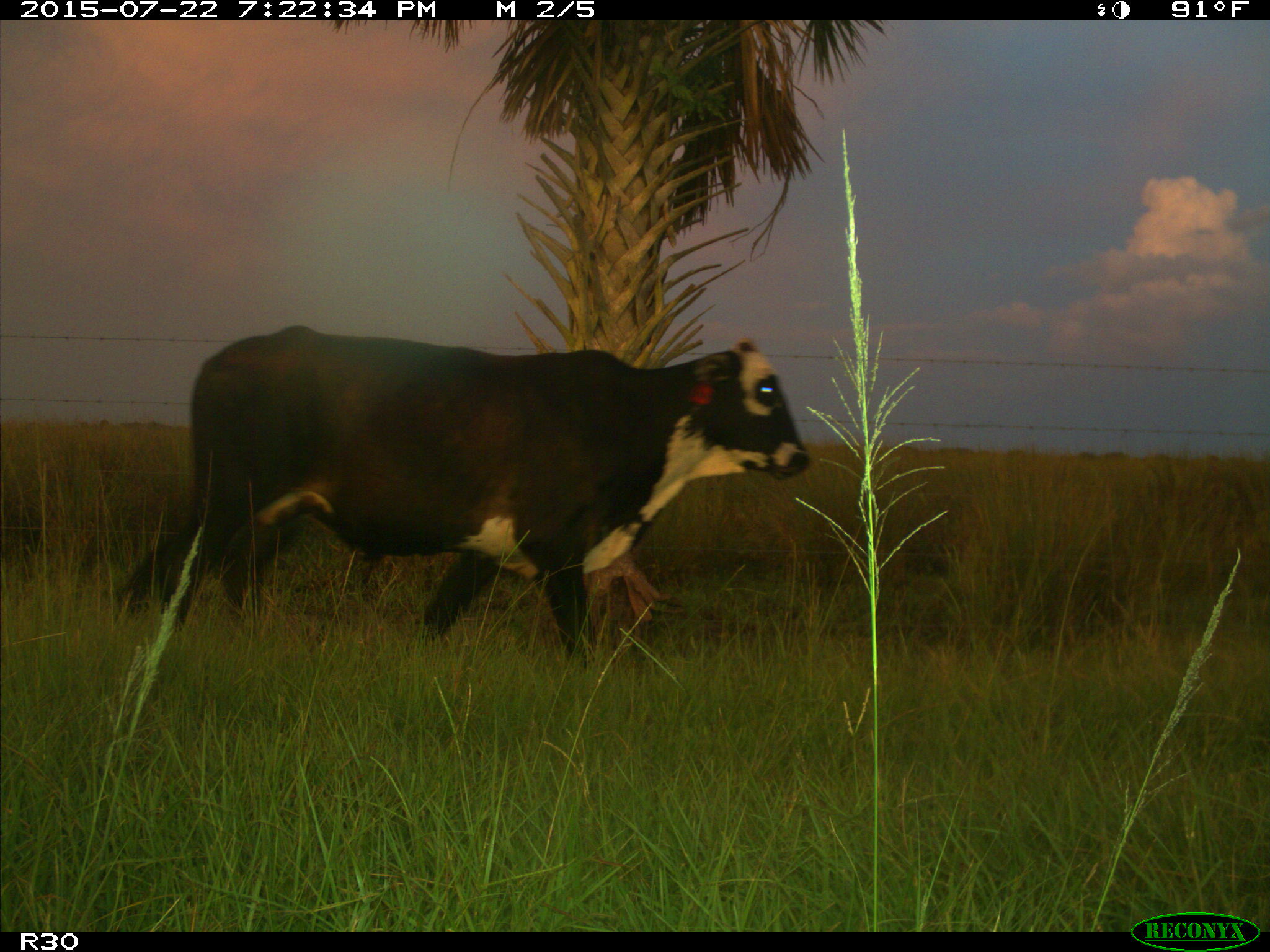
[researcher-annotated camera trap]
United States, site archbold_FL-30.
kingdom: Animalia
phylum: Chordata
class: Mammalia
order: Artiodactyla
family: Bovidae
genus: Bos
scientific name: Bos taurus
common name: domestic cow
Bos taurus (domestic cow).